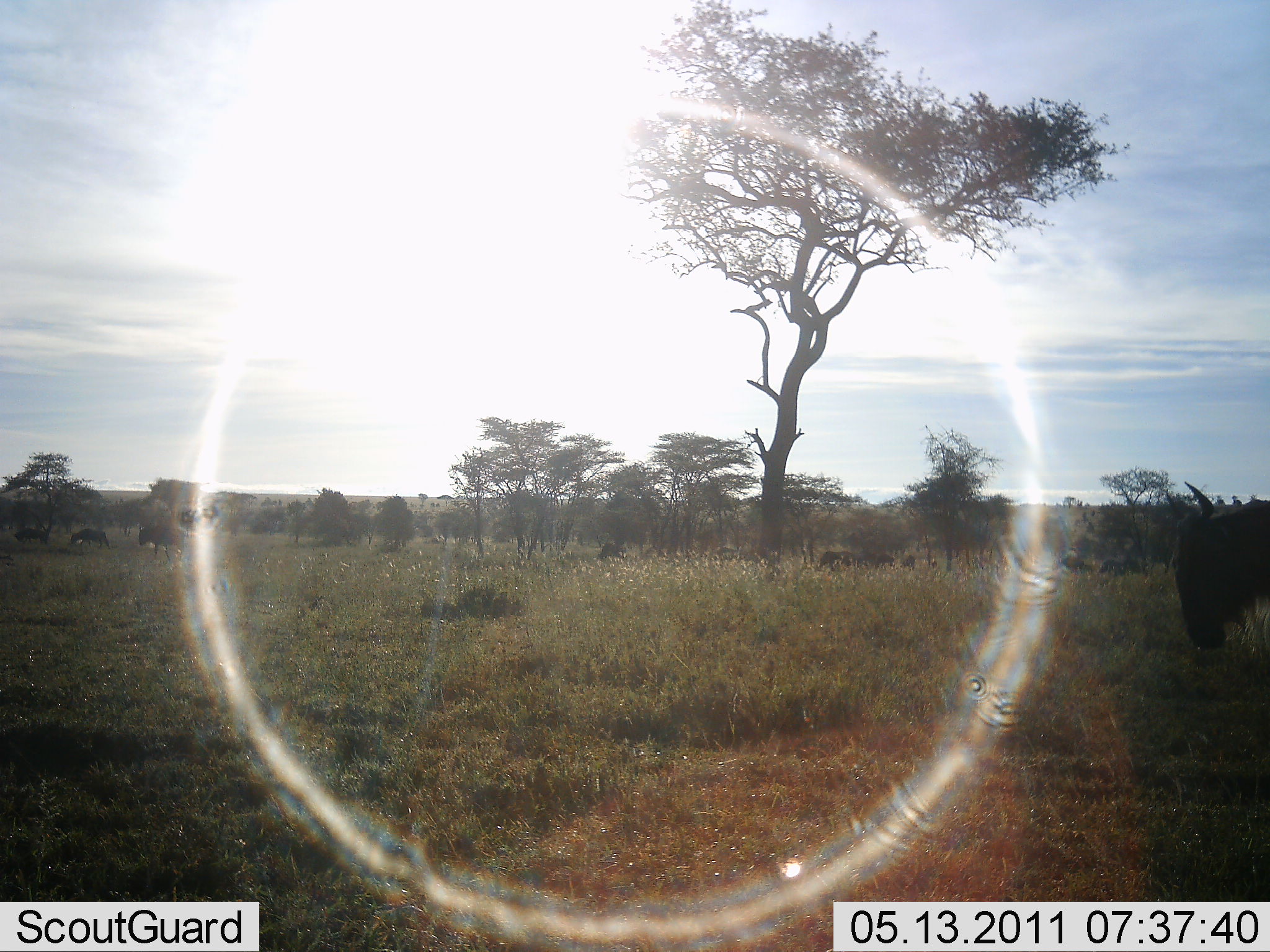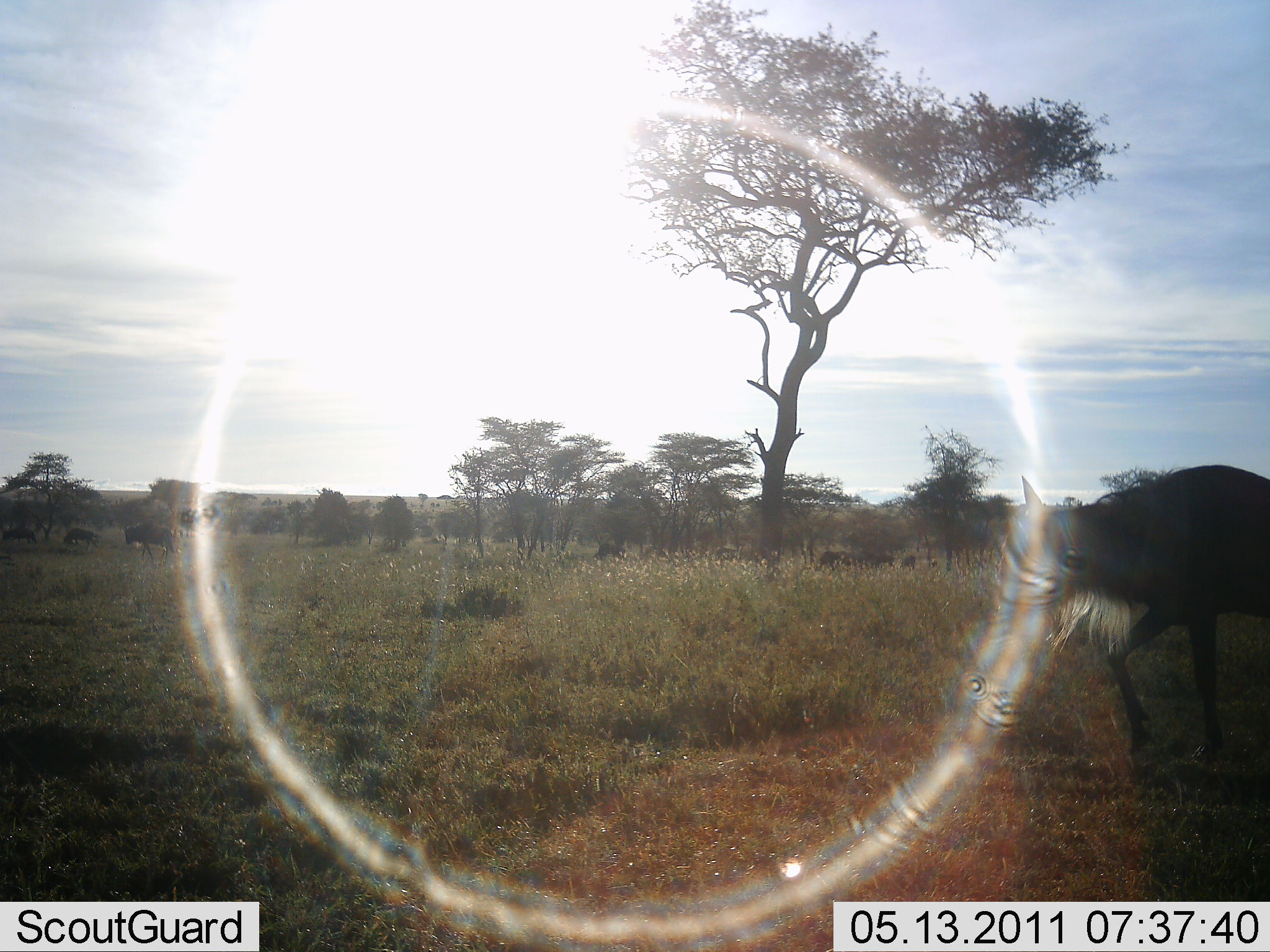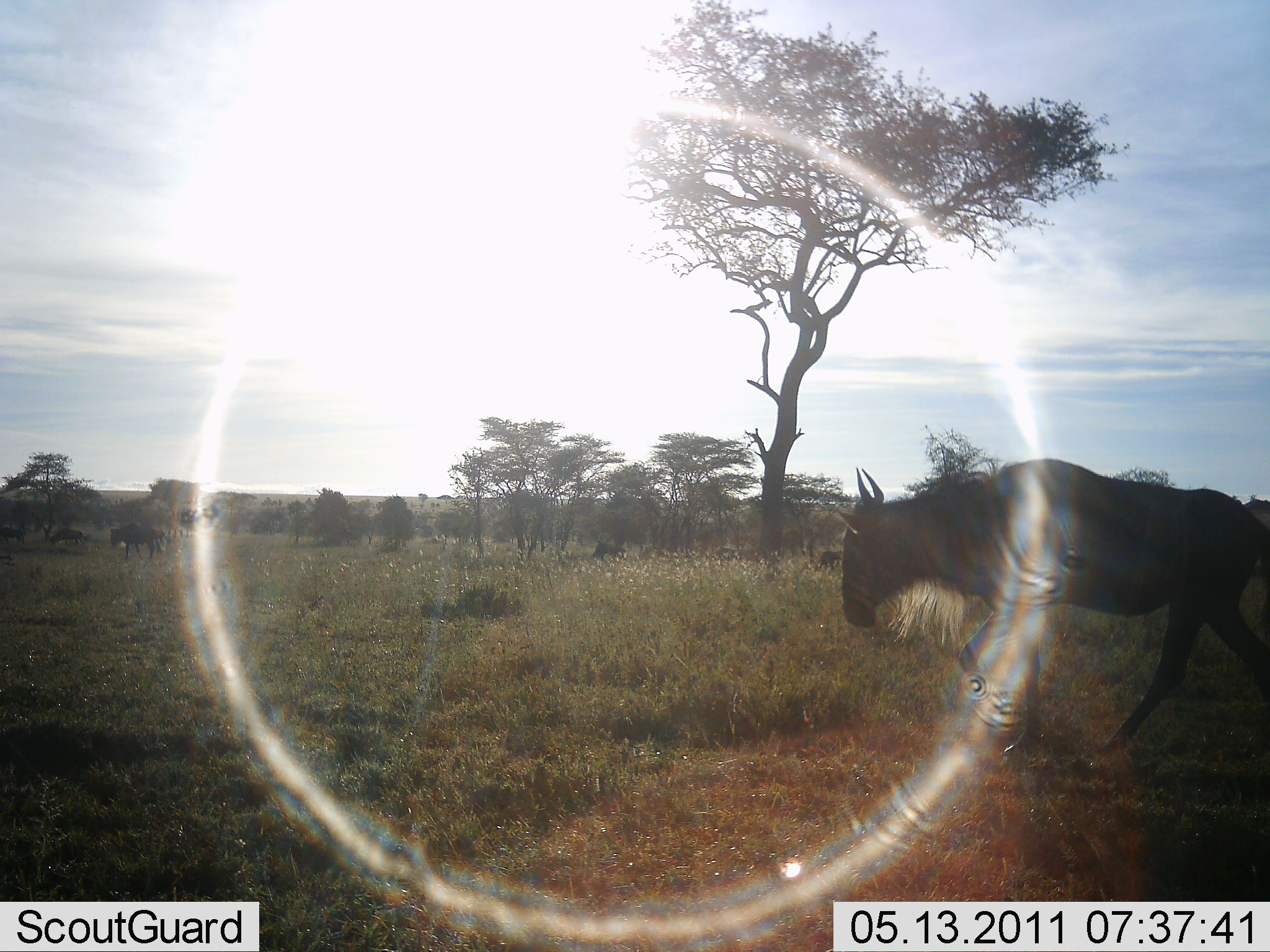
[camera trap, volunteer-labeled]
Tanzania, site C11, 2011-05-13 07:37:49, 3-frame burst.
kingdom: Animalia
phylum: Chordata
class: Mammalia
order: Artiodactyla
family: Bovidae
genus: Connochaetes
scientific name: Connochaetes taurinus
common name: blue wildebeest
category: wildebeest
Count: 6.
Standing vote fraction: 27%.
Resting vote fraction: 9%.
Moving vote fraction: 100%.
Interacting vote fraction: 0%.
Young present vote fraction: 0%.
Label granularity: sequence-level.